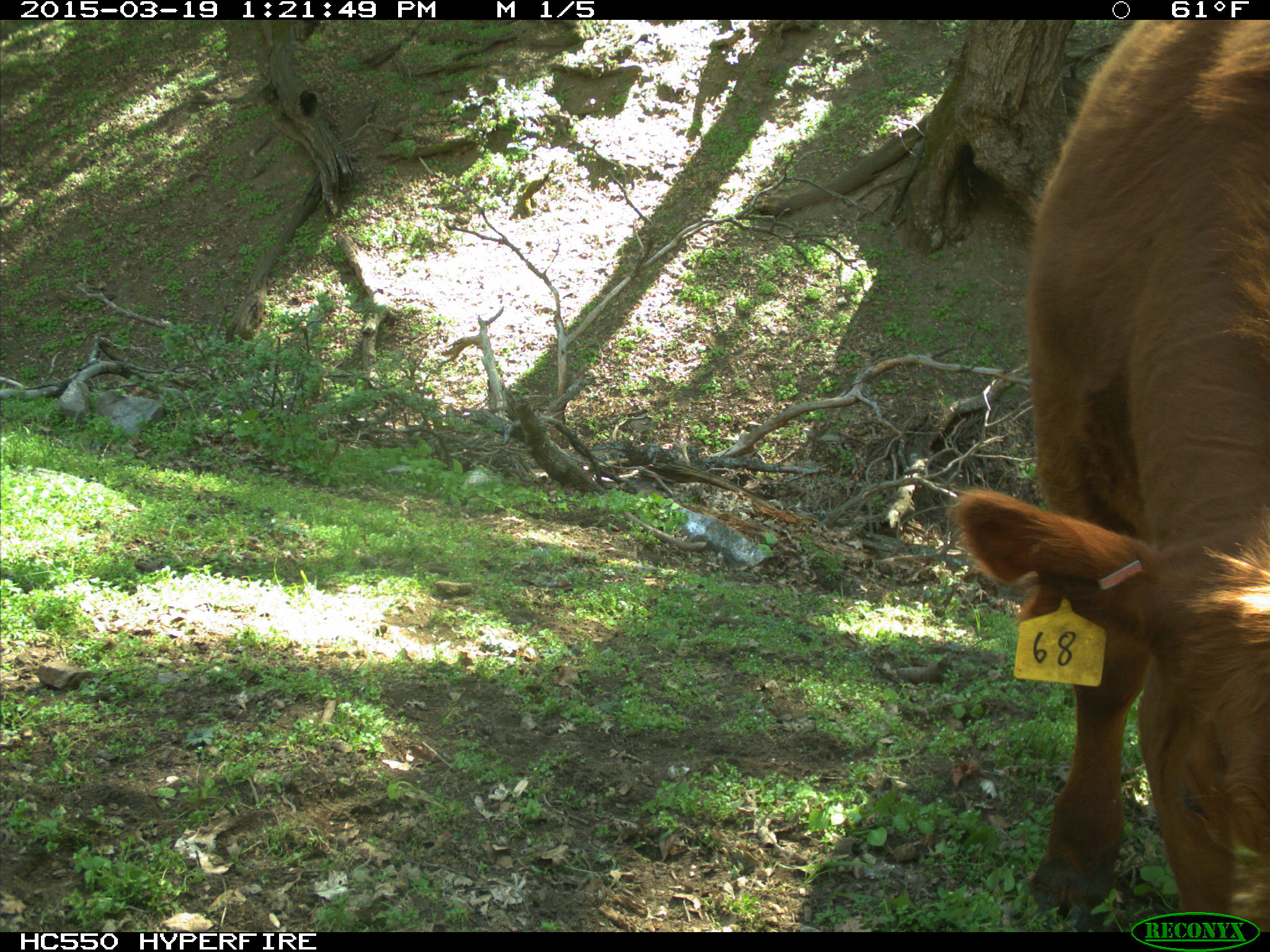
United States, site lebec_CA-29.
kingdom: Animalia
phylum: Chordata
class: Mammalia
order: Artiodactyla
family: Bovidae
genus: Bos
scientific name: Bos taurus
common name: domestic cow